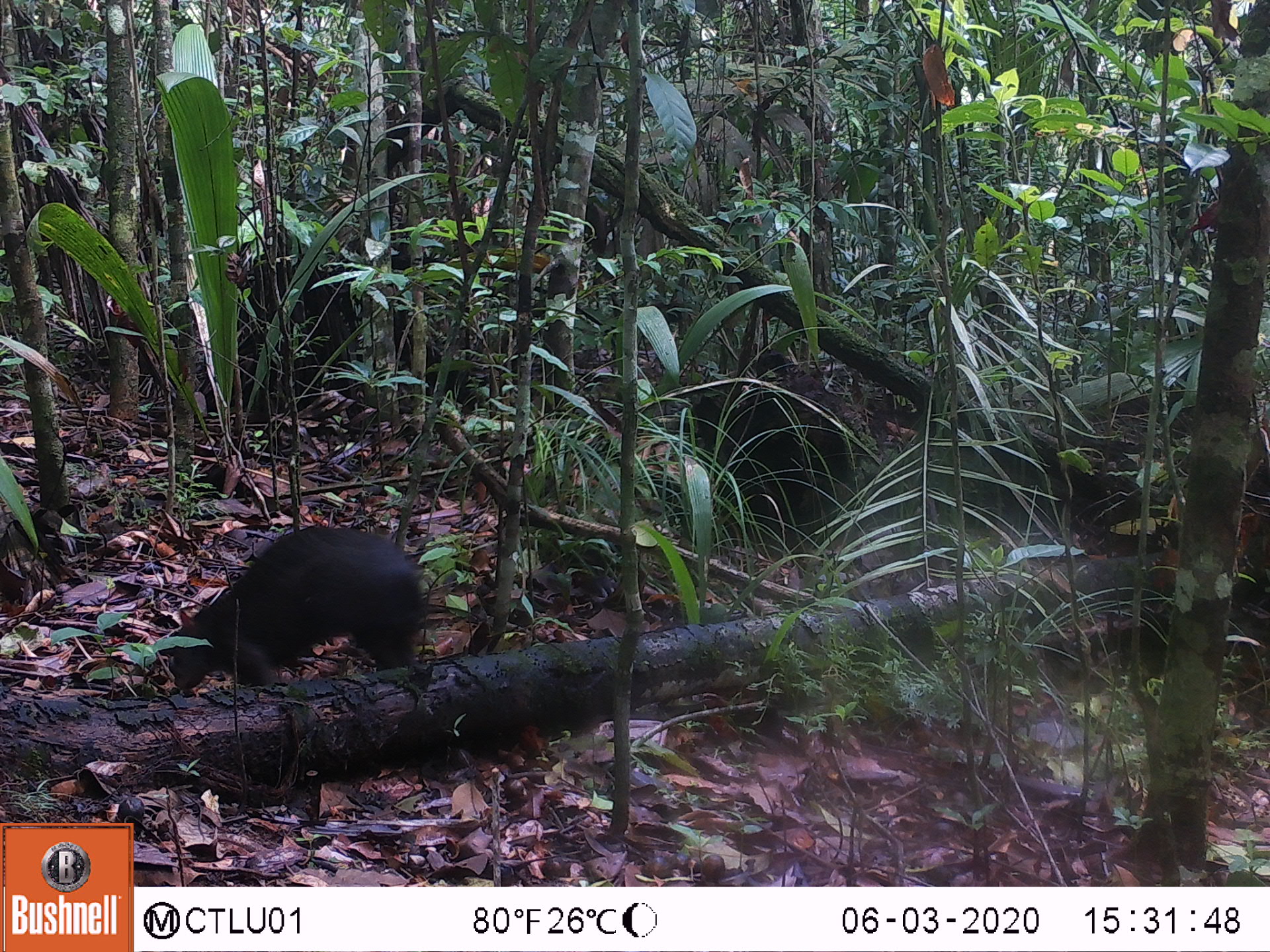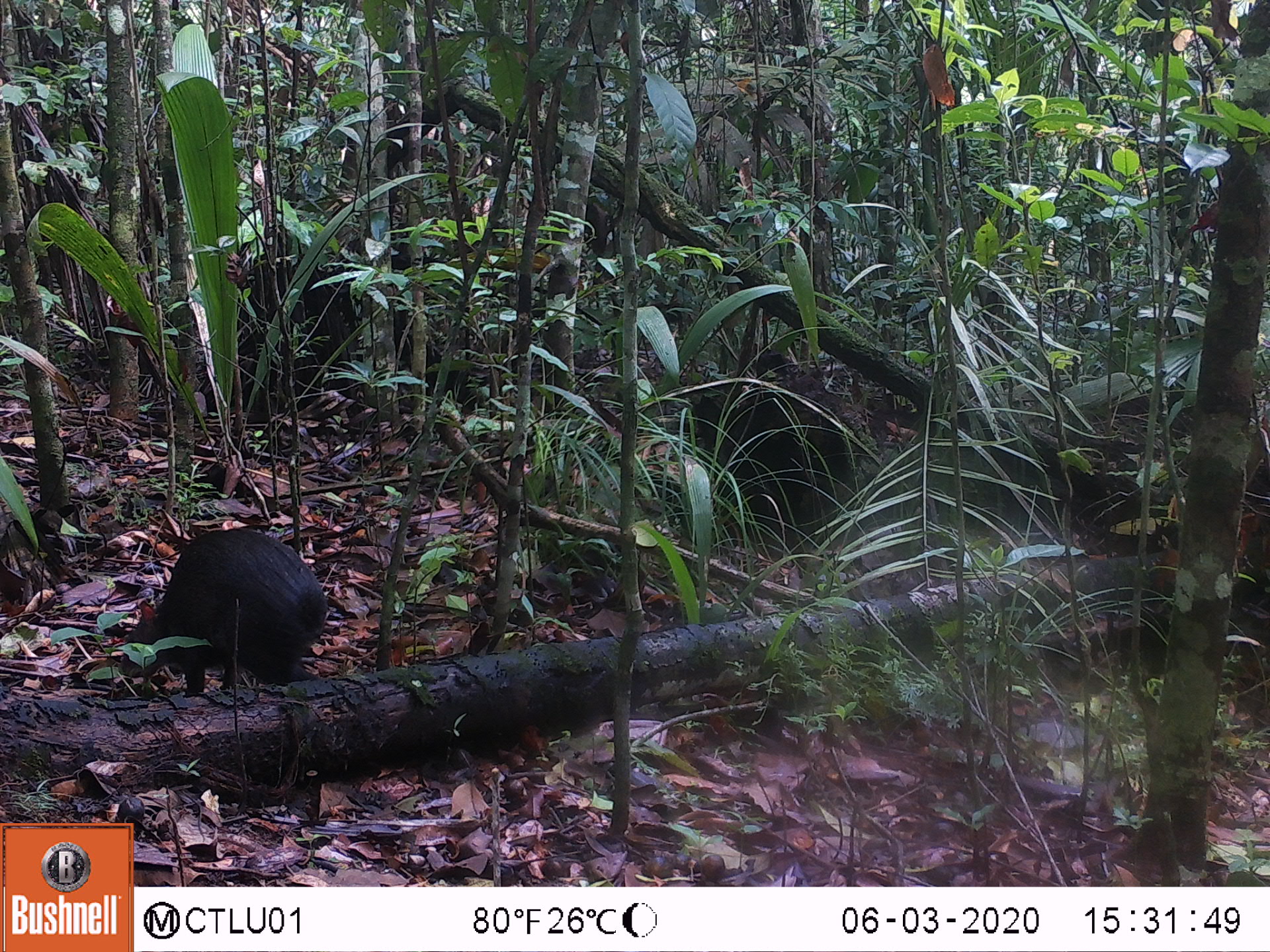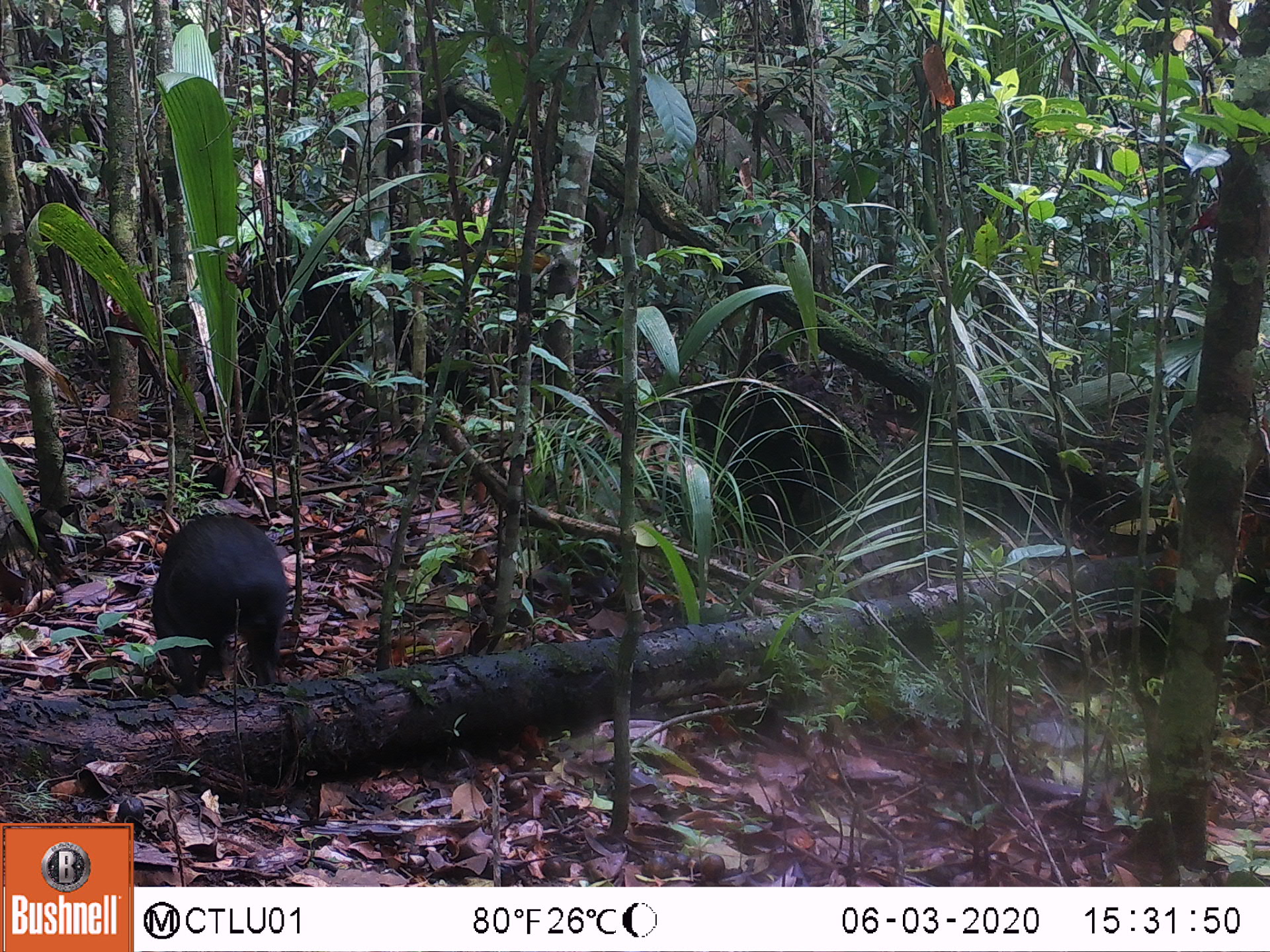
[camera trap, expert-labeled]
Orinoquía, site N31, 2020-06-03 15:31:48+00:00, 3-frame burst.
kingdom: Animalia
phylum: Chordata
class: Mammalia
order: Rodentia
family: Dasyproctidae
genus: Dasyprocta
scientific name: Dasyprocta fuliginosa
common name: black agouti